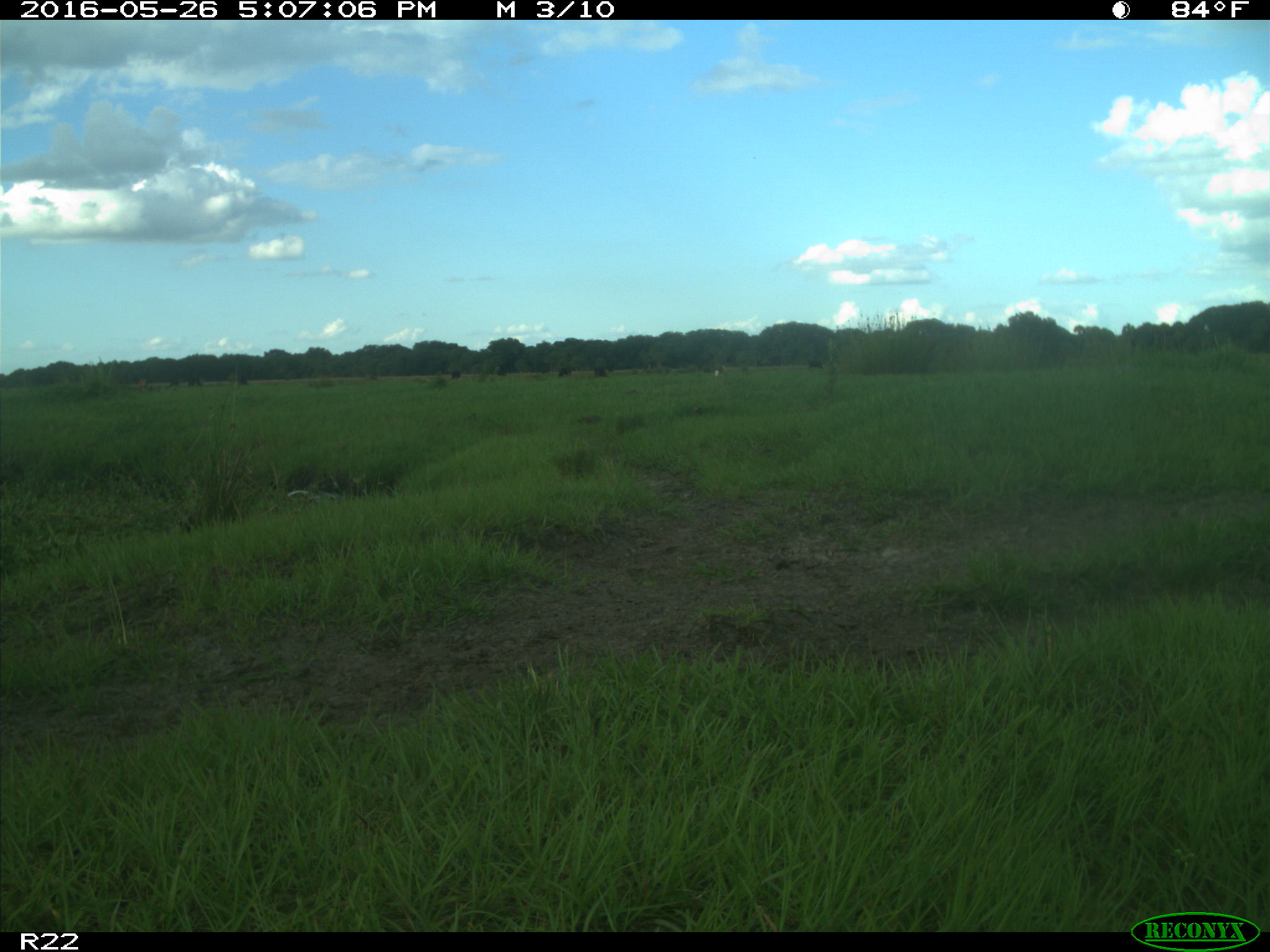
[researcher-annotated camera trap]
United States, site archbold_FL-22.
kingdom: Animalia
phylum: Chordata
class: Mammalia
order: Artiodactyla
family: Bovidae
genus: Bos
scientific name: Bos taurus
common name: domestic cow